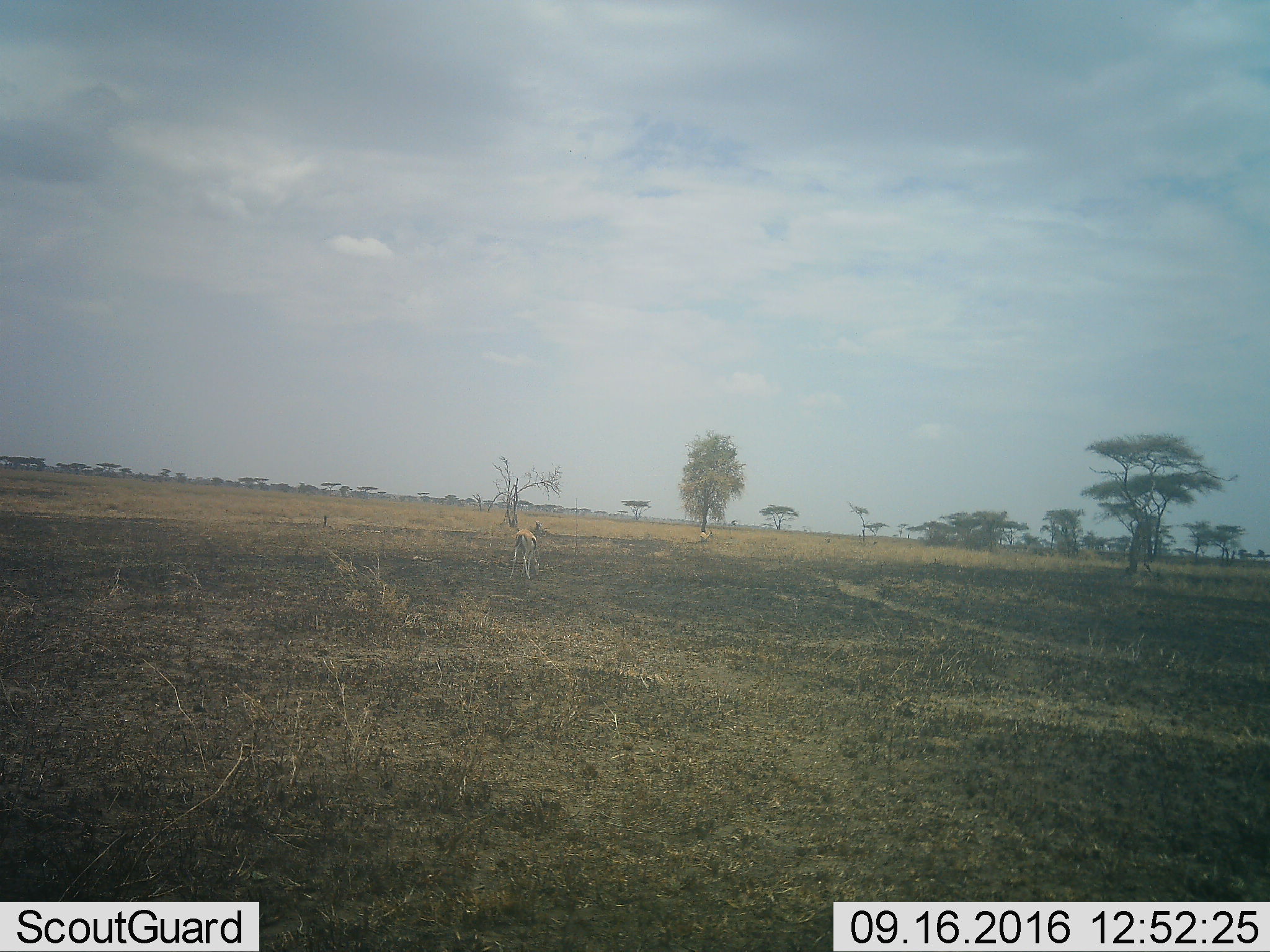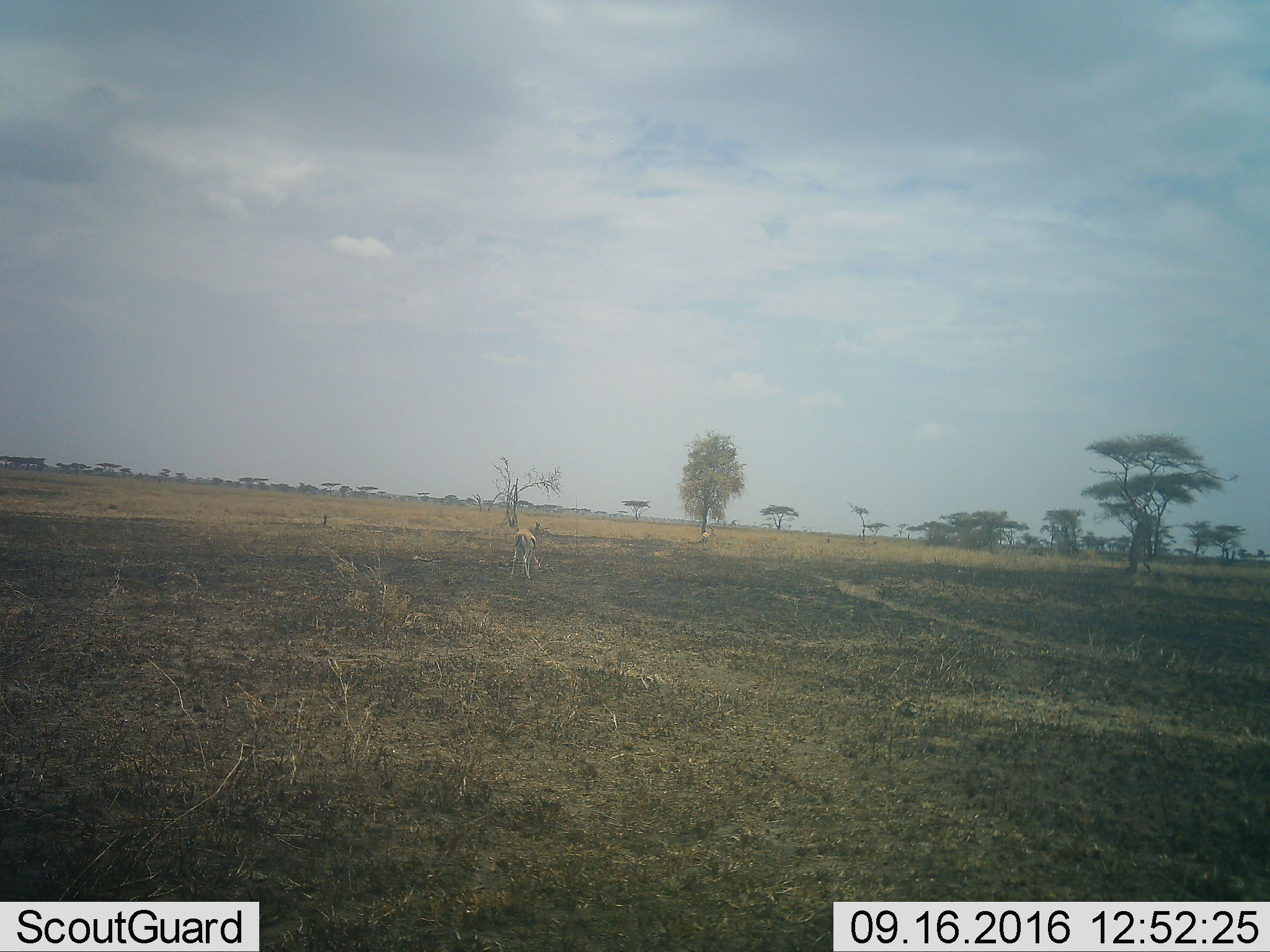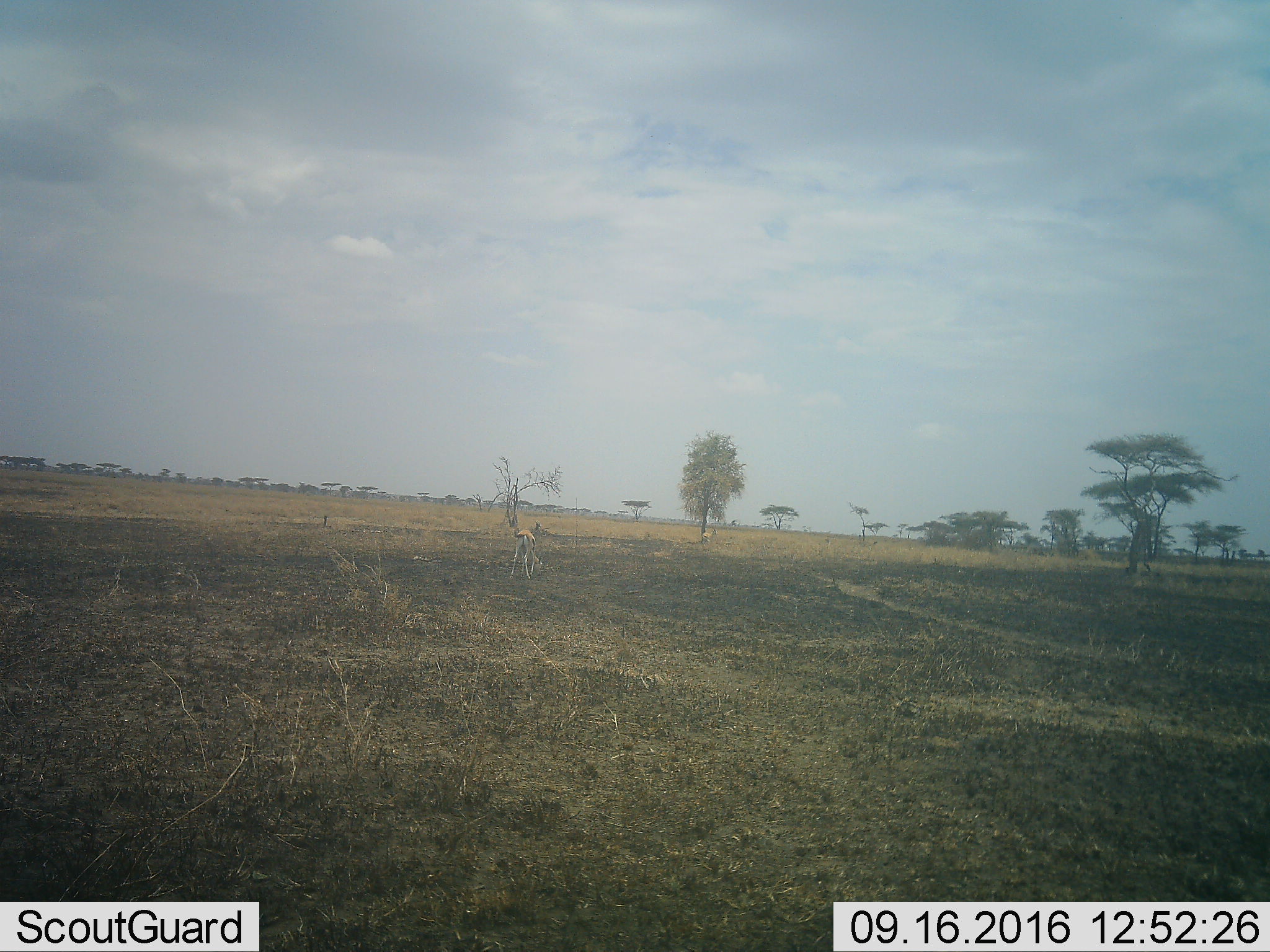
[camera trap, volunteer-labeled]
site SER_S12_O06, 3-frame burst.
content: unidentified animal